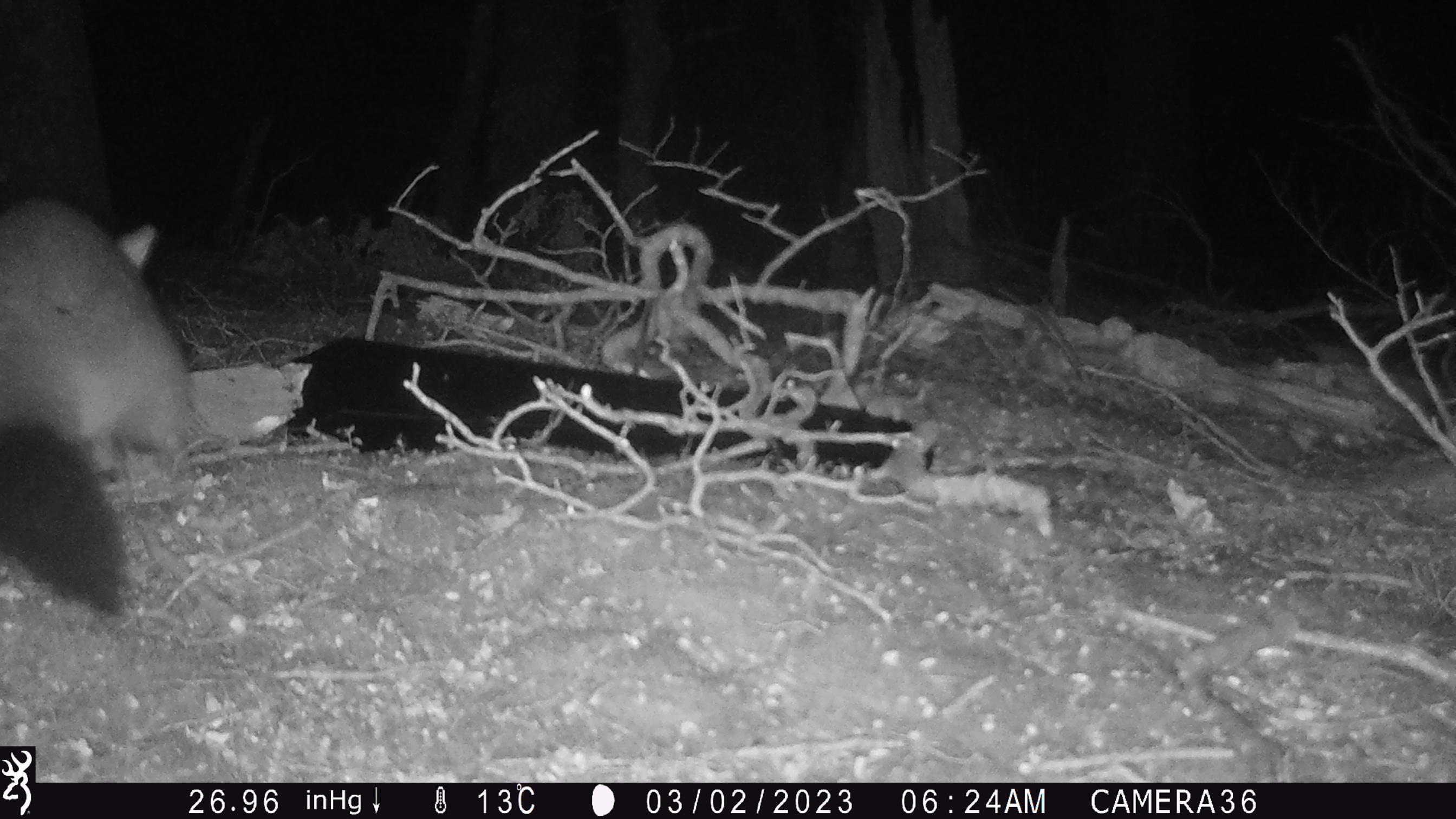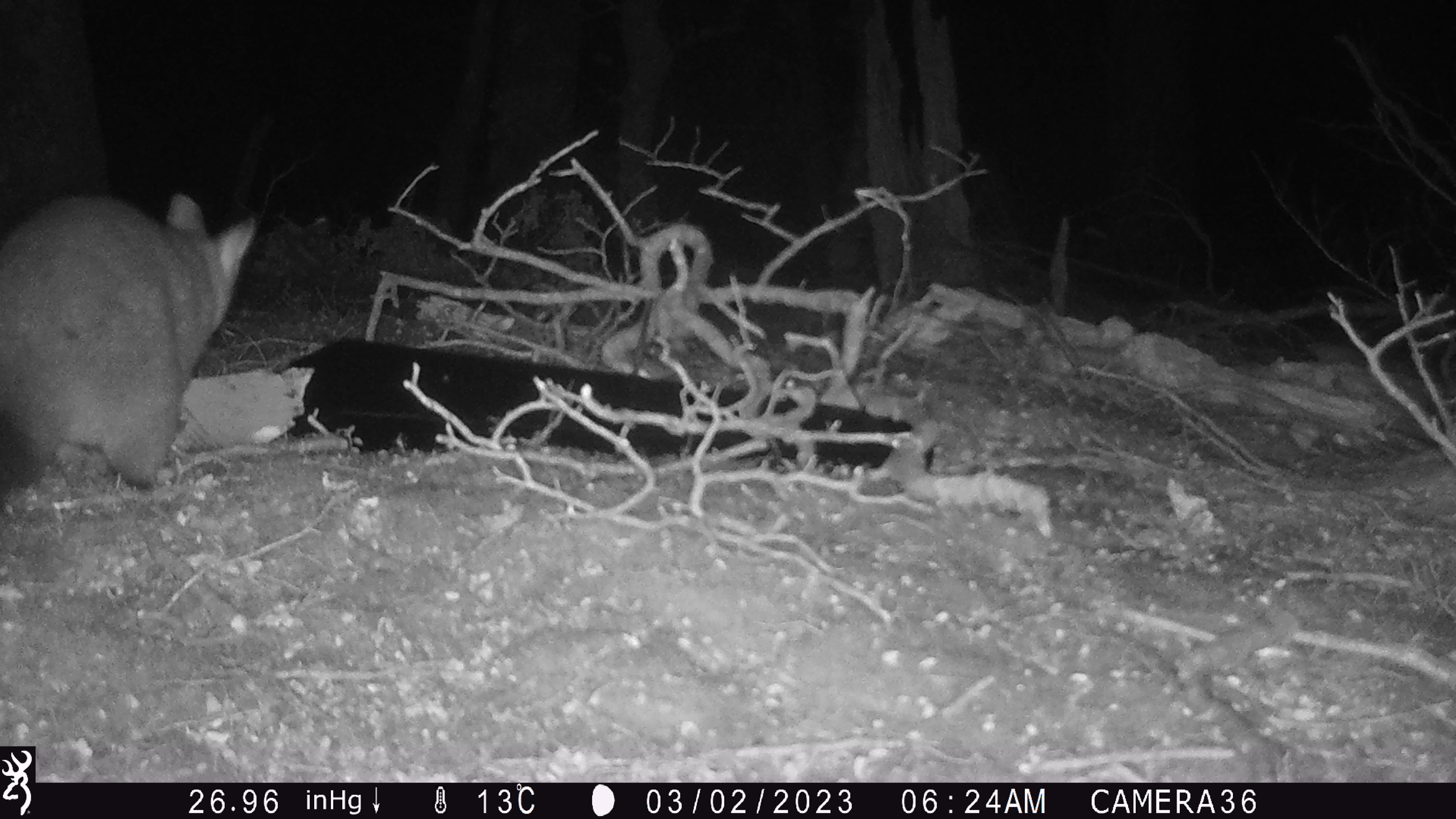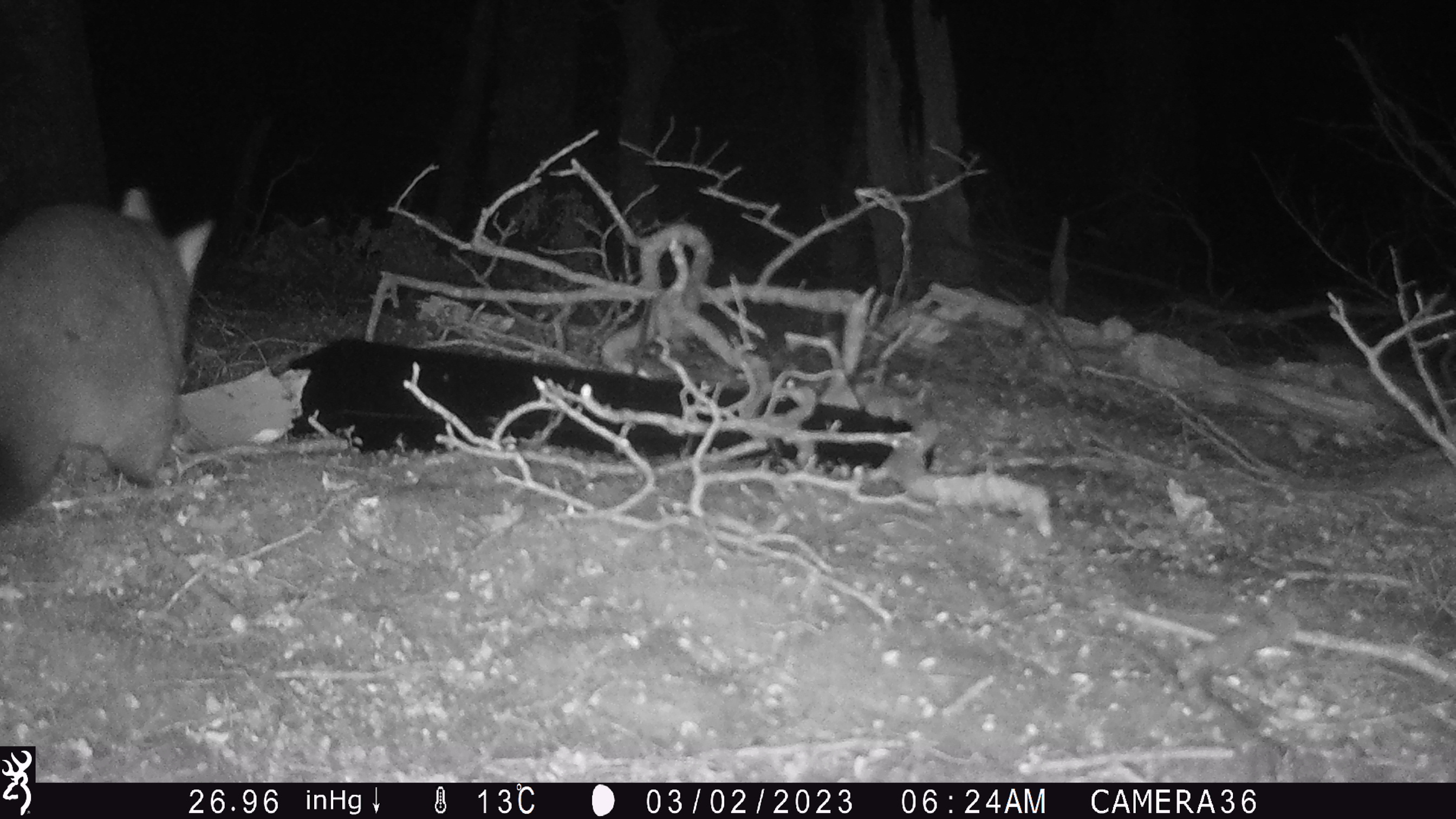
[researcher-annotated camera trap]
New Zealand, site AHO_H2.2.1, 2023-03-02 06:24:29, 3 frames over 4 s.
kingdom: Animalia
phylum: Chordata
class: Mammalia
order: Carnivora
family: Mustelidae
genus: Mustela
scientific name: Mustela erminea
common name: stoat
Stoat (Mustela erminea).